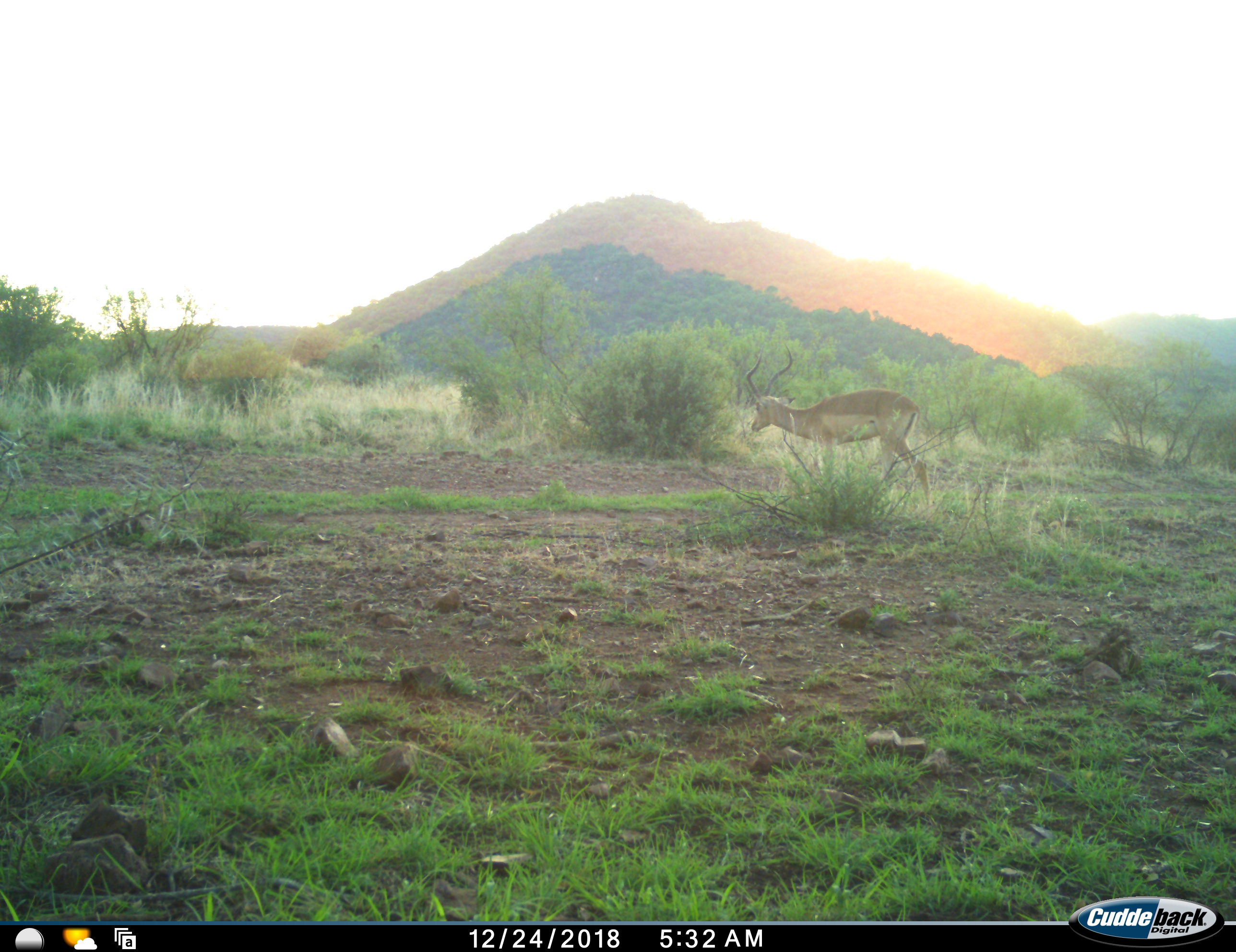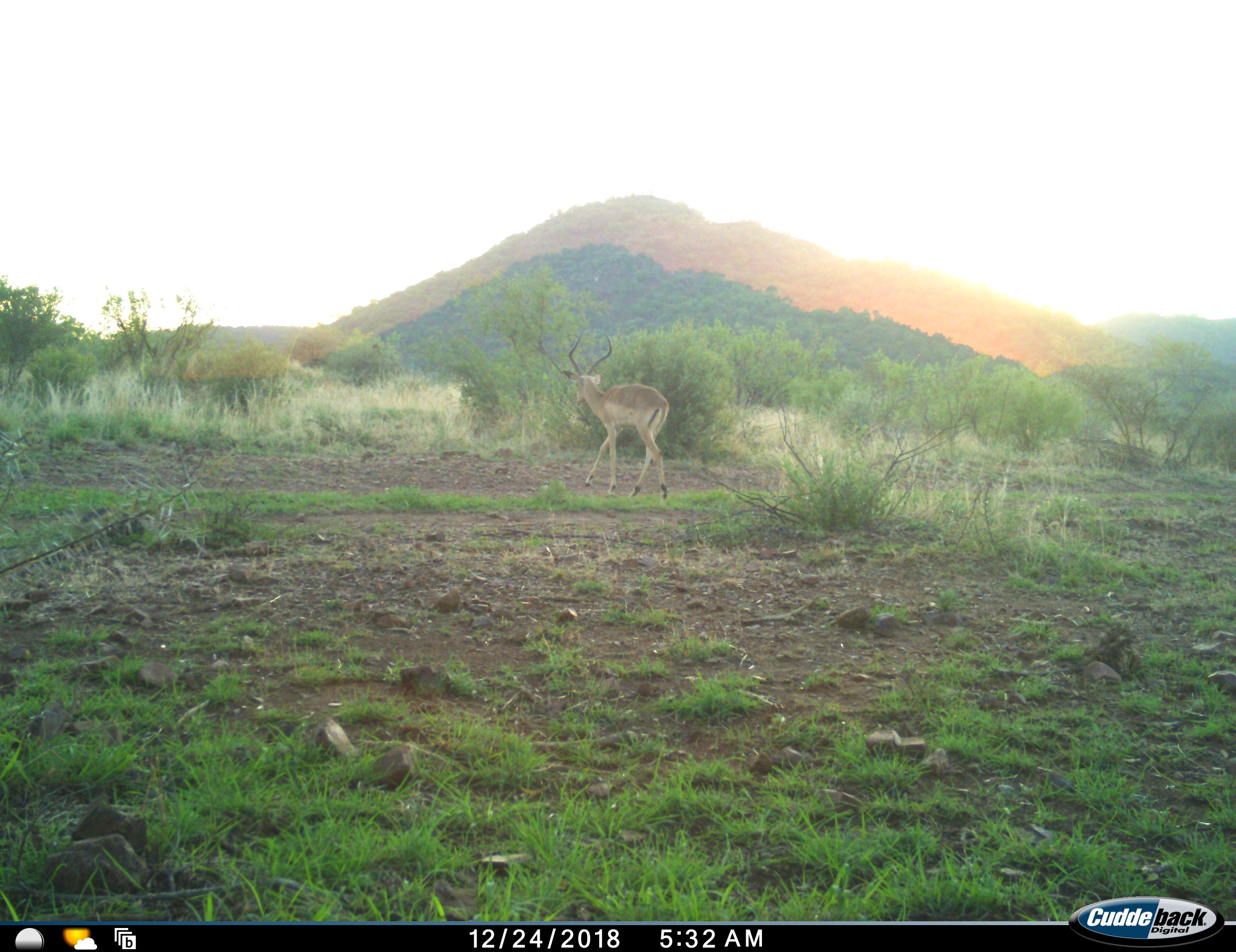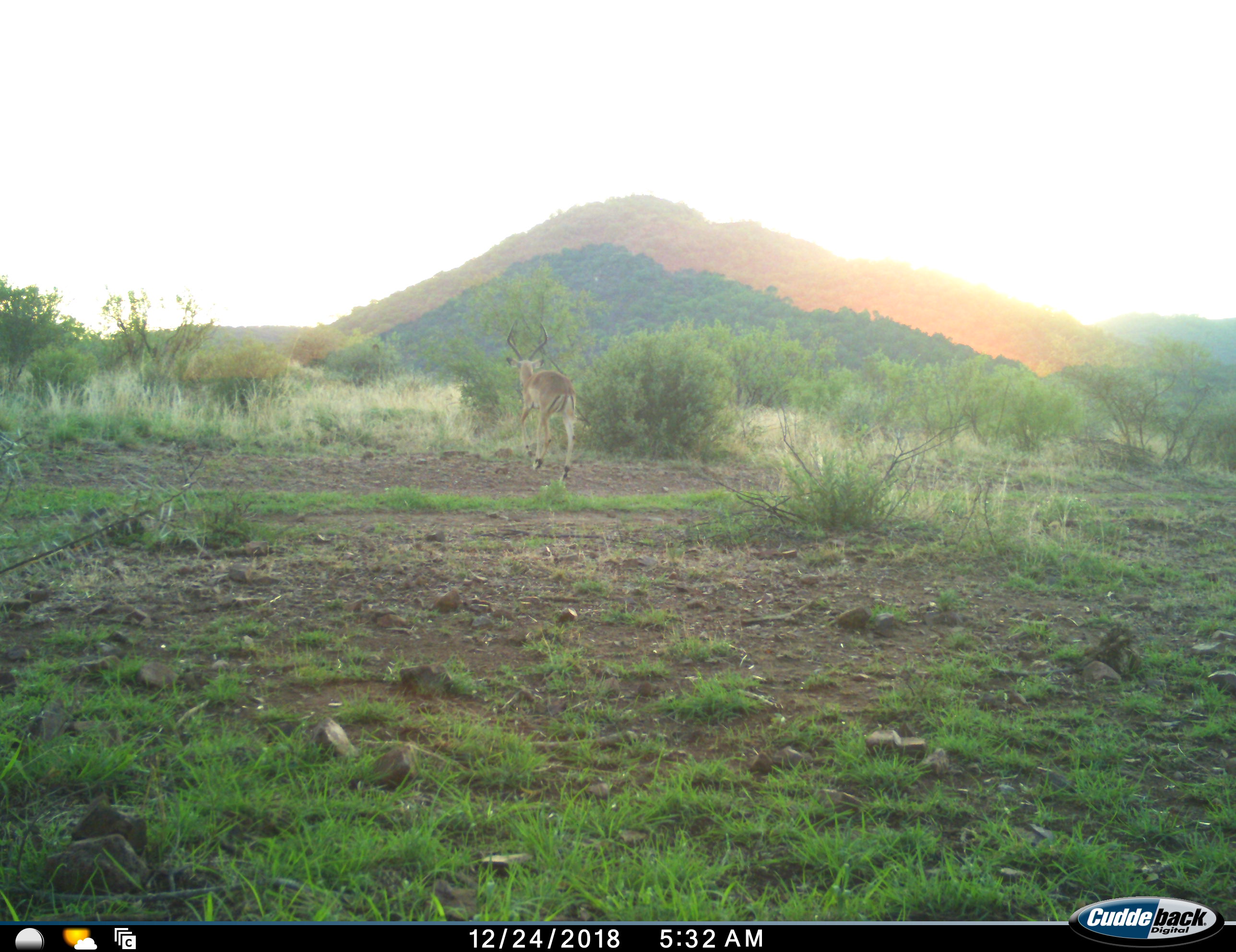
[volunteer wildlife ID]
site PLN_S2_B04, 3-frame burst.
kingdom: Animalia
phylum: Chordata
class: Mammalia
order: Artiodactyla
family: Bovidae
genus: Aepyceros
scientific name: Aepyceros melampus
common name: impala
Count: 1.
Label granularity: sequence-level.